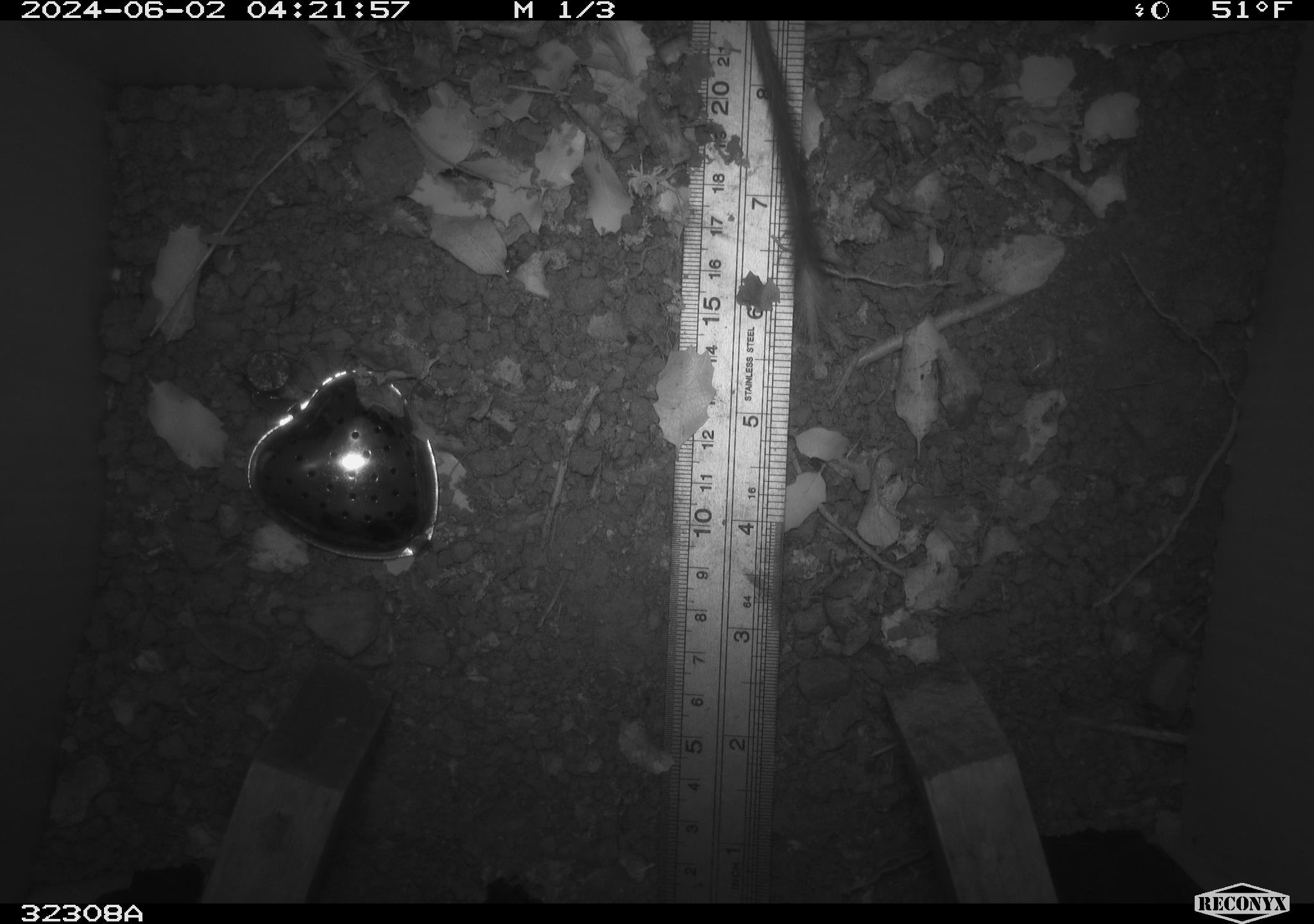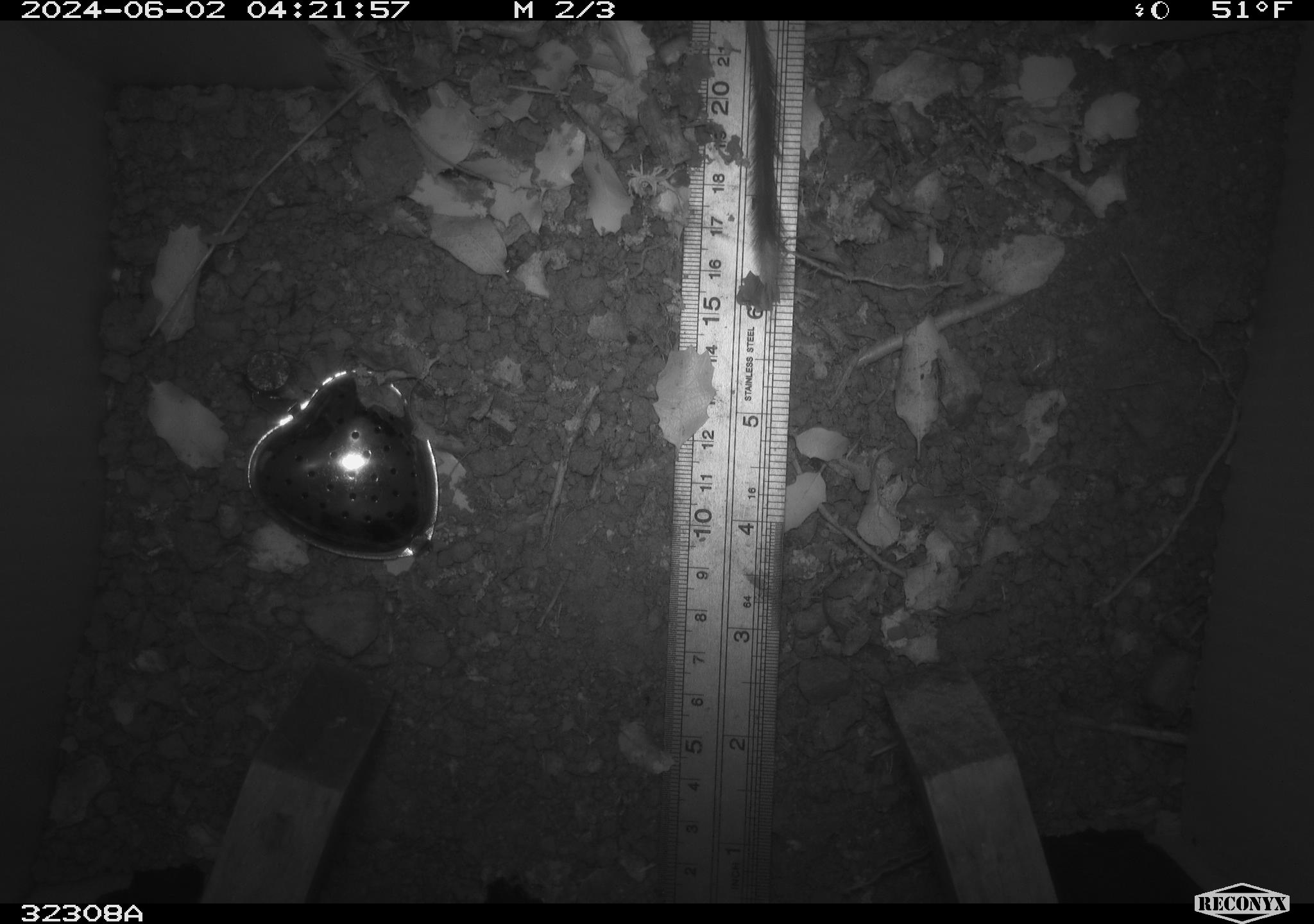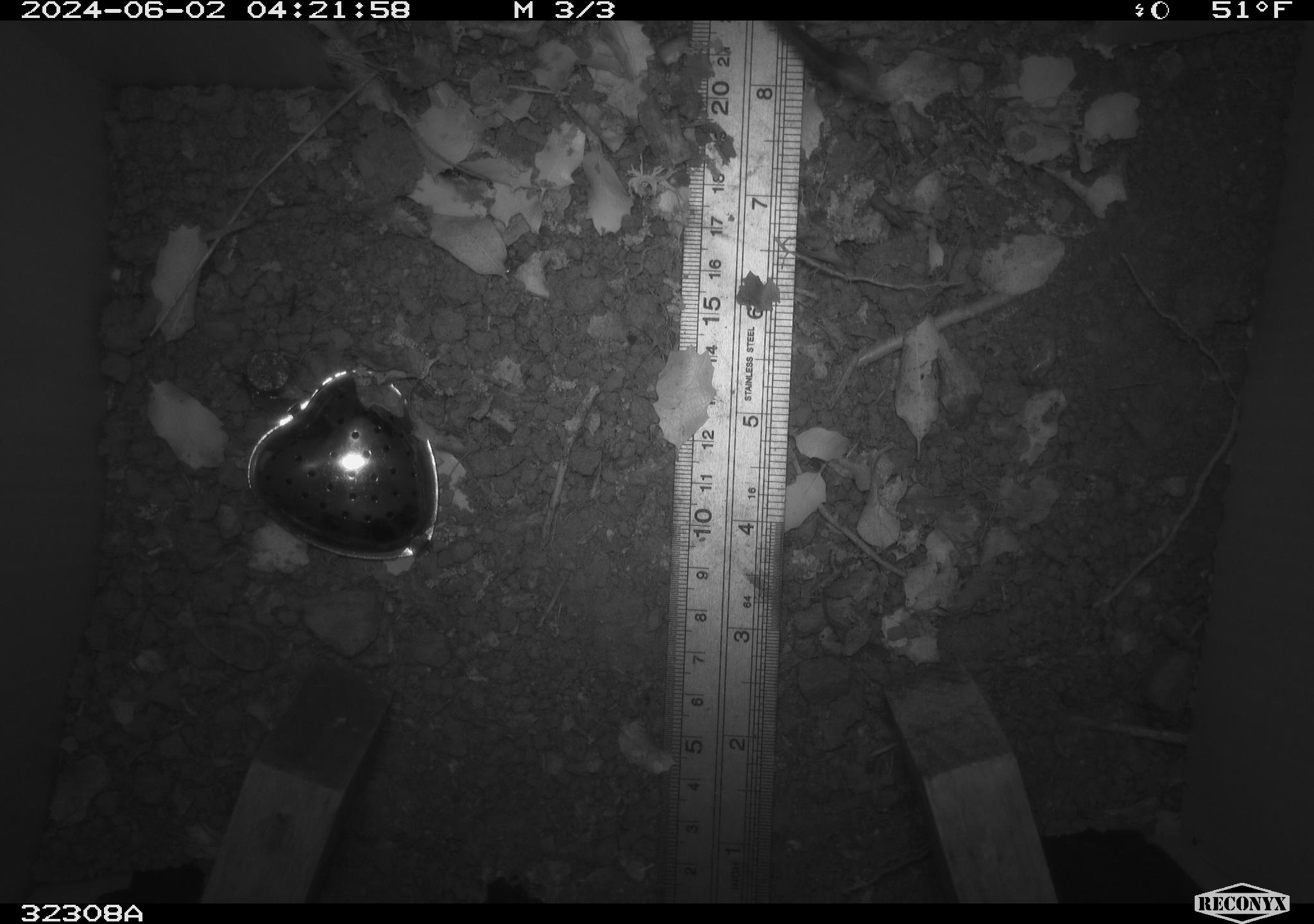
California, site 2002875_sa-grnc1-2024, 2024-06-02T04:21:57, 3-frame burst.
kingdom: Animalia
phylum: Chordata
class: Mammalia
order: Rodentia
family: Heteromyidae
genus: Dipodomys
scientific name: Dipodomys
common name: kangaroo rats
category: dipodomys species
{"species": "dipodomys species (kangaroo rats) (Dipodomys)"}